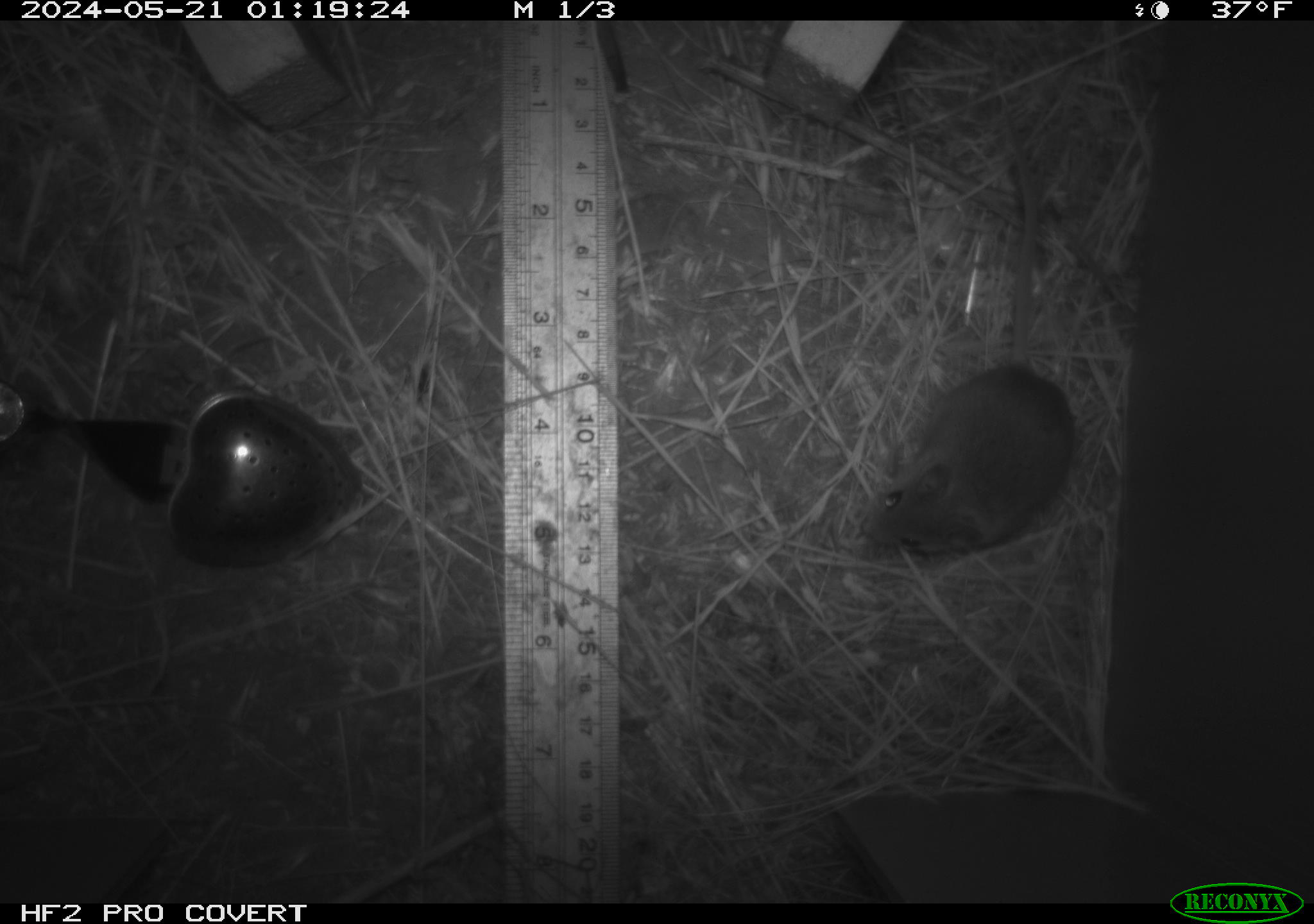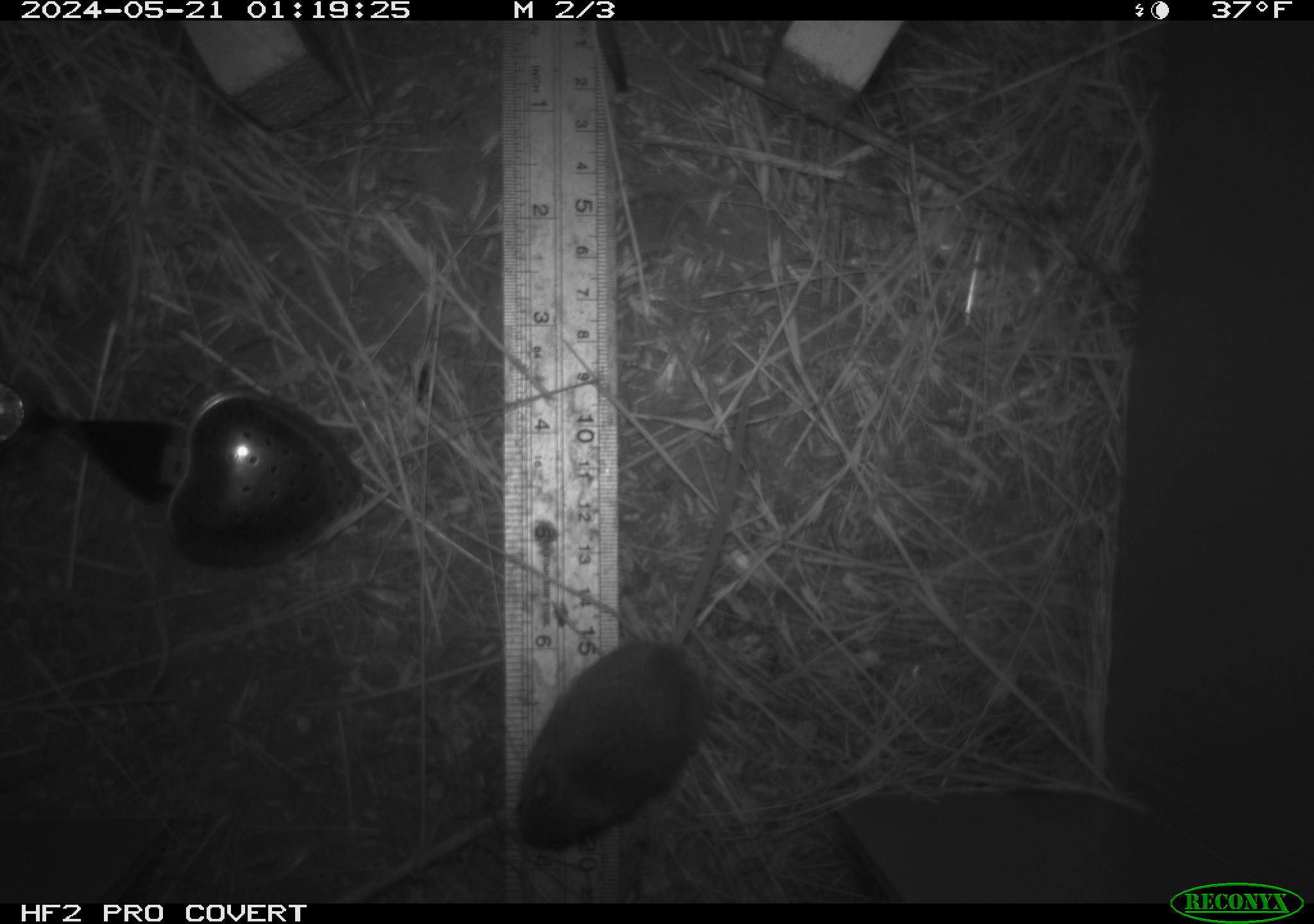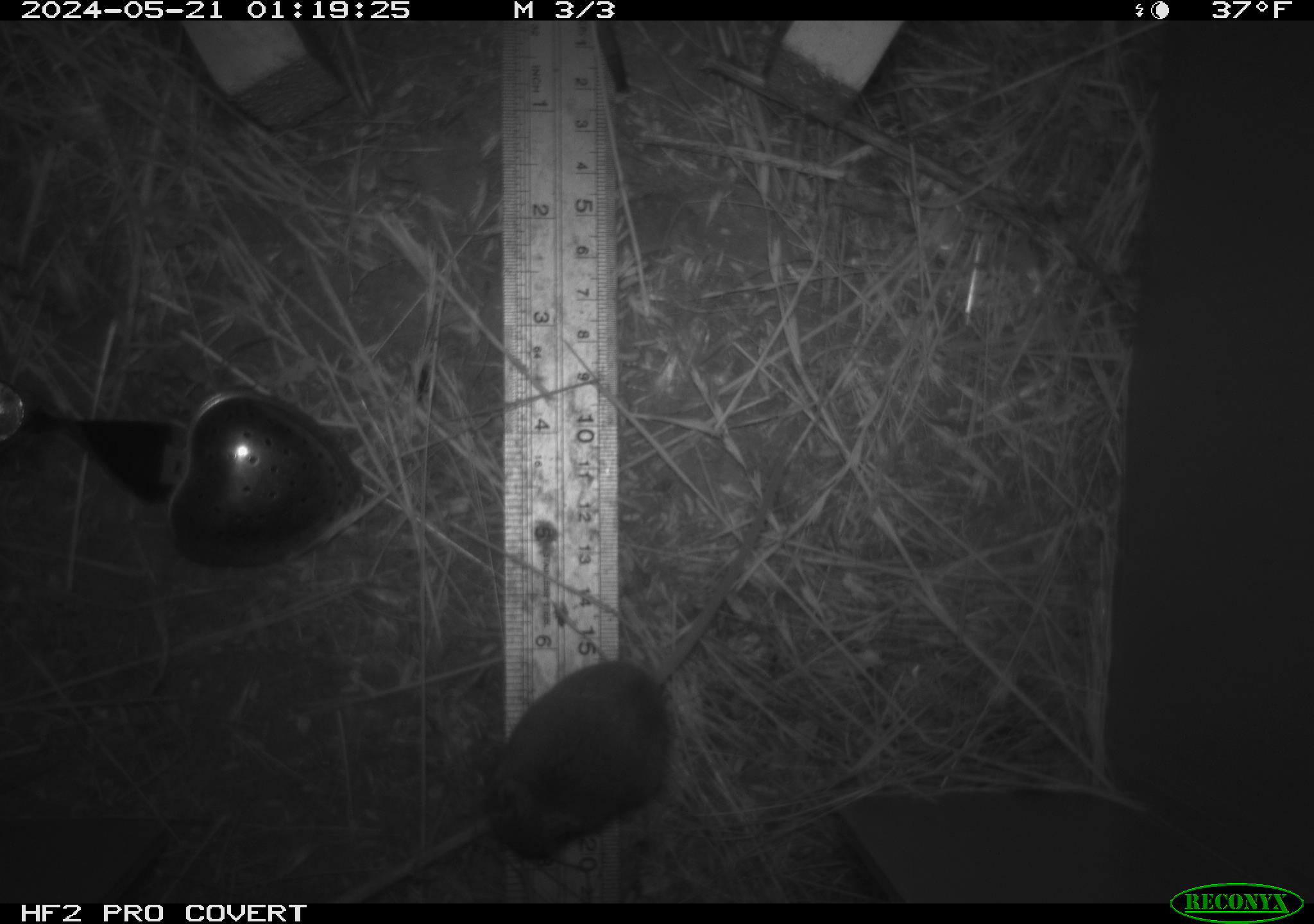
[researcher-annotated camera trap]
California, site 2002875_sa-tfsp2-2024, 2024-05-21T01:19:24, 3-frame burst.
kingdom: Animalia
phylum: Chordata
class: Mammalia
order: Rodentia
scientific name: Rodentia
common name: mouse species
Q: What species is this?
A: Mouse species (Rodentia).